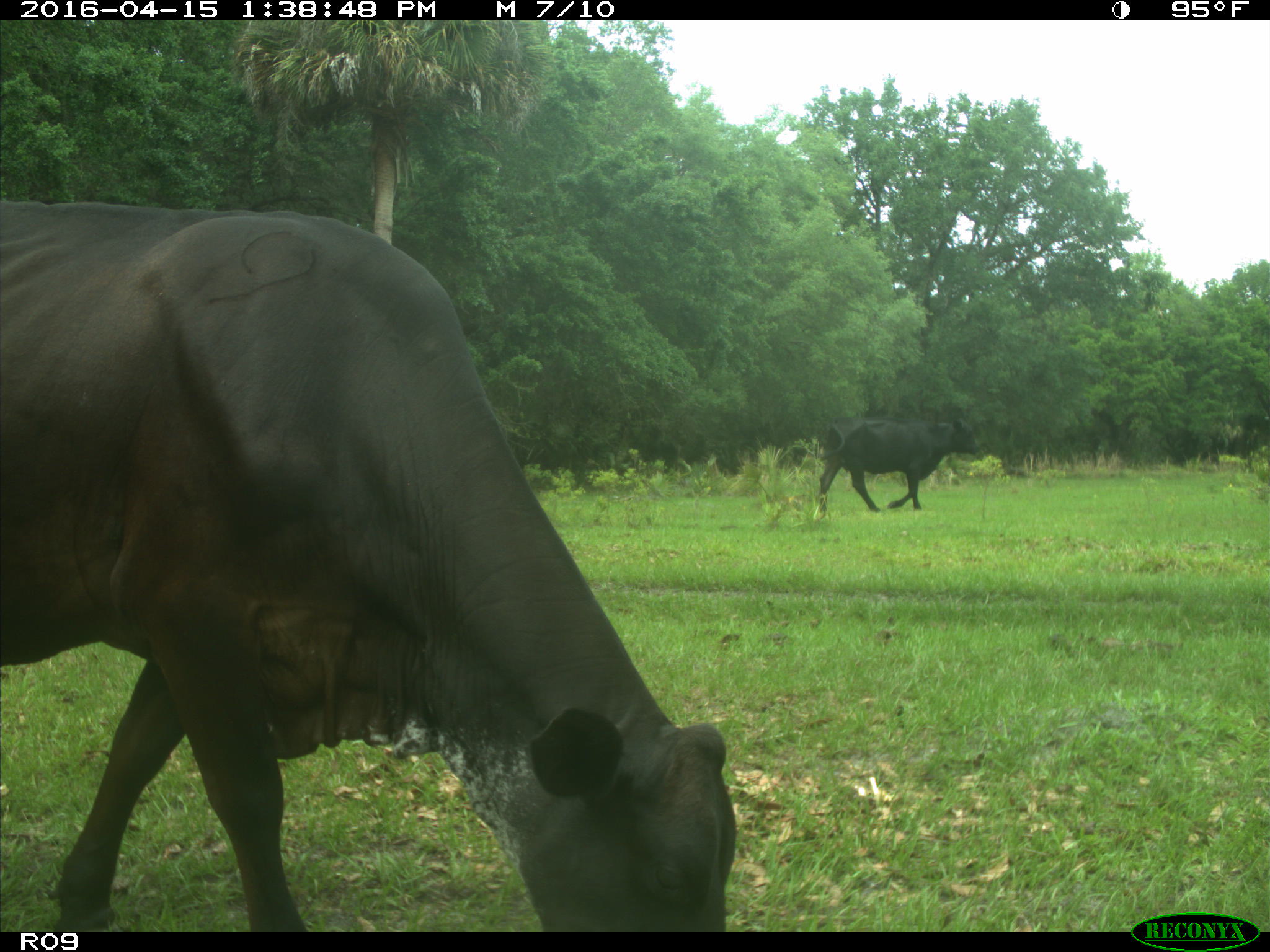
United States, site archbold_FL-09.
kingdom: Animalia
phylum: Chordata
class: Mammalia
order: Artiodactyla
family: Bovidae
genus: Bos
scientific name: Bos taurus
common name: domestic cow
Bos taurus (domestic cow).